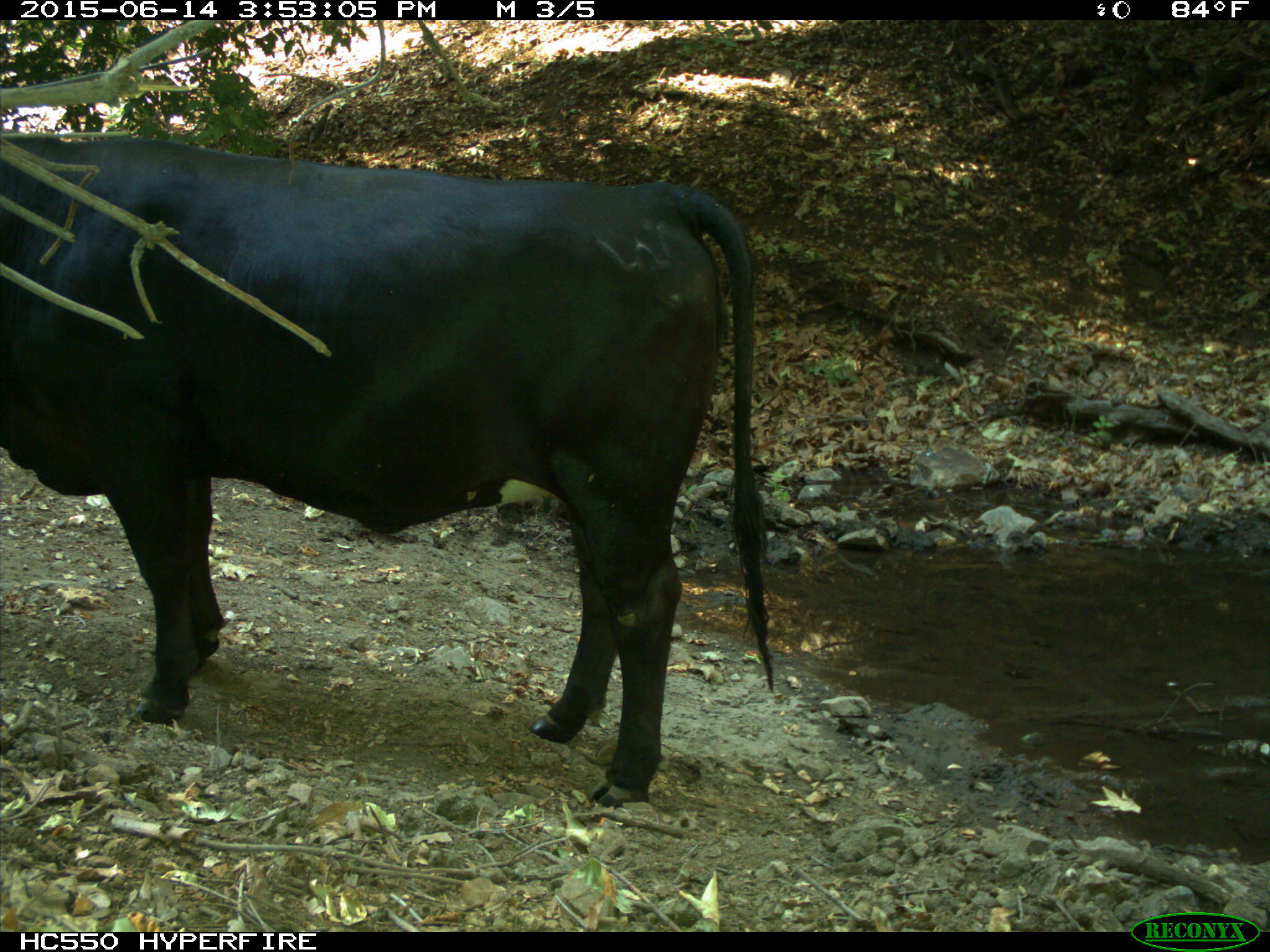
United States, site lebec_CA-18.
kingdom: Animalia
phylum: Chordata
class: Mammalia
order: Artiodactyla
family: Bovidae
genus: Bos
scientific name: Bos taurus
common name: domestic cow